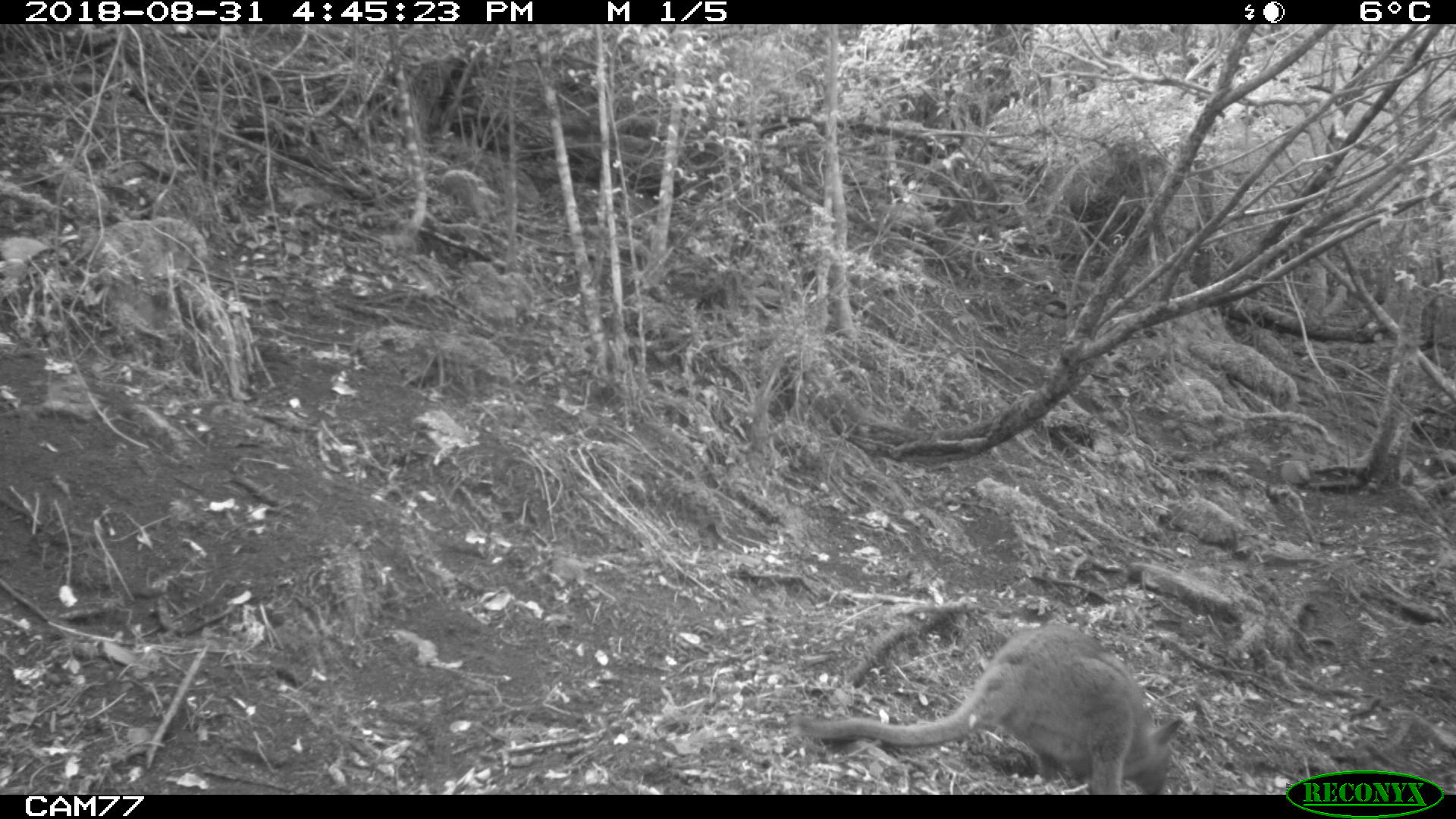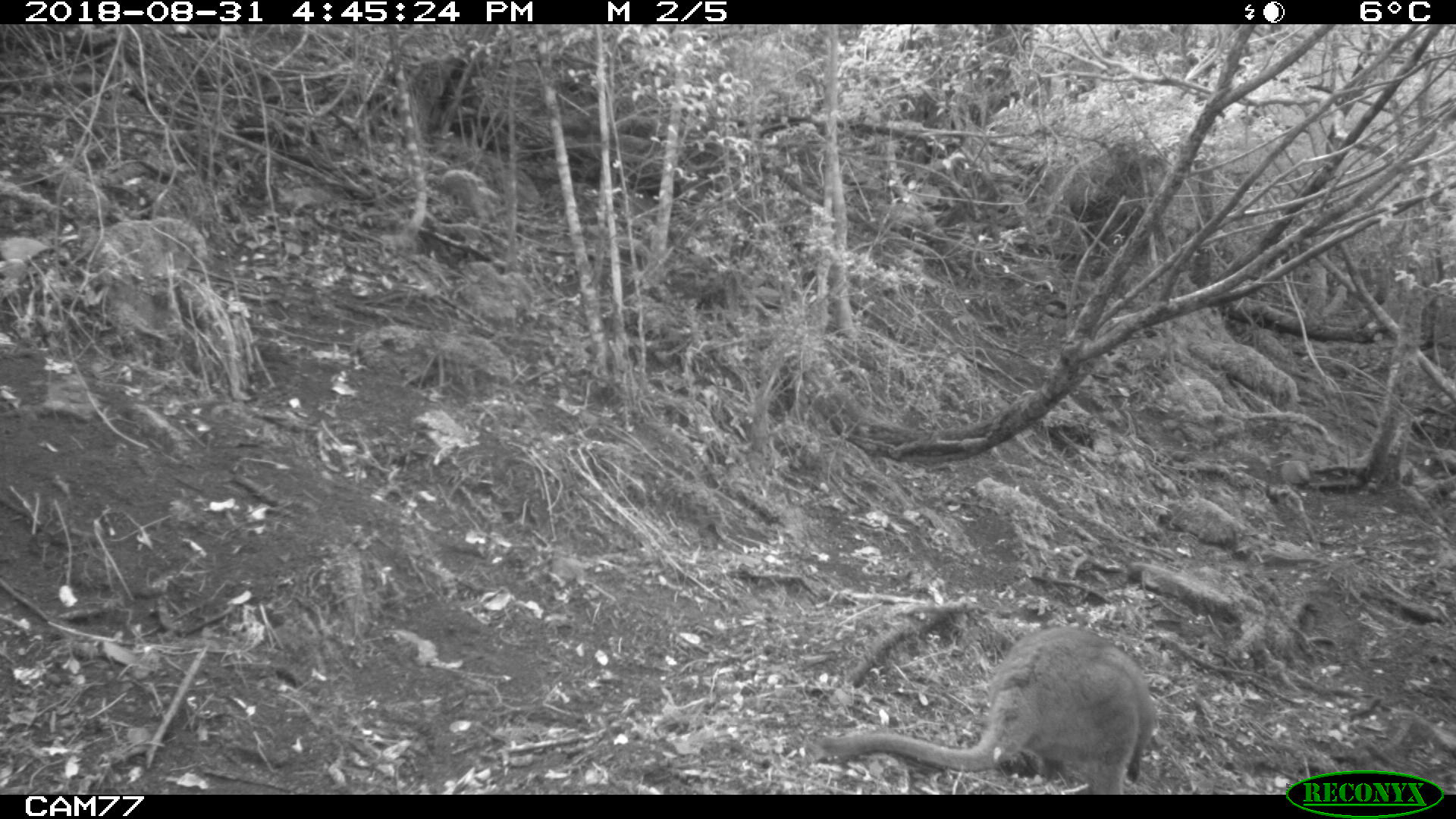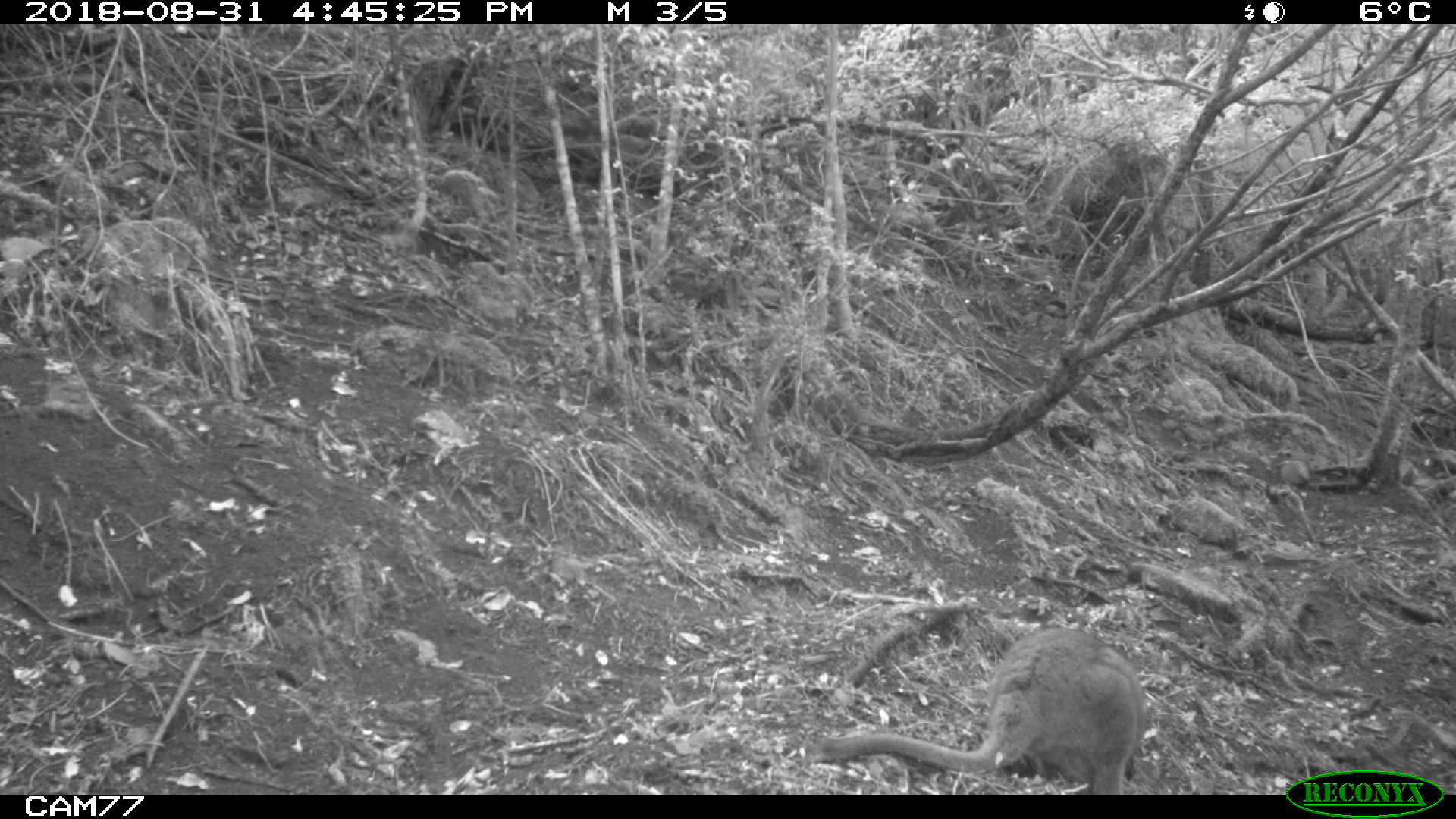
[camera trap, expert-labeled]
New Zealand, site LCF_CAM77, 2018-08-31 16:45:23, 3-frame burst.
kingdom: Animalia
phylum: Chordata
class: Mammalia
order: Diprotodontia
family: Macropodidae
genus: Notamacropus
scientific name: Notamacropus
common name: wallaby